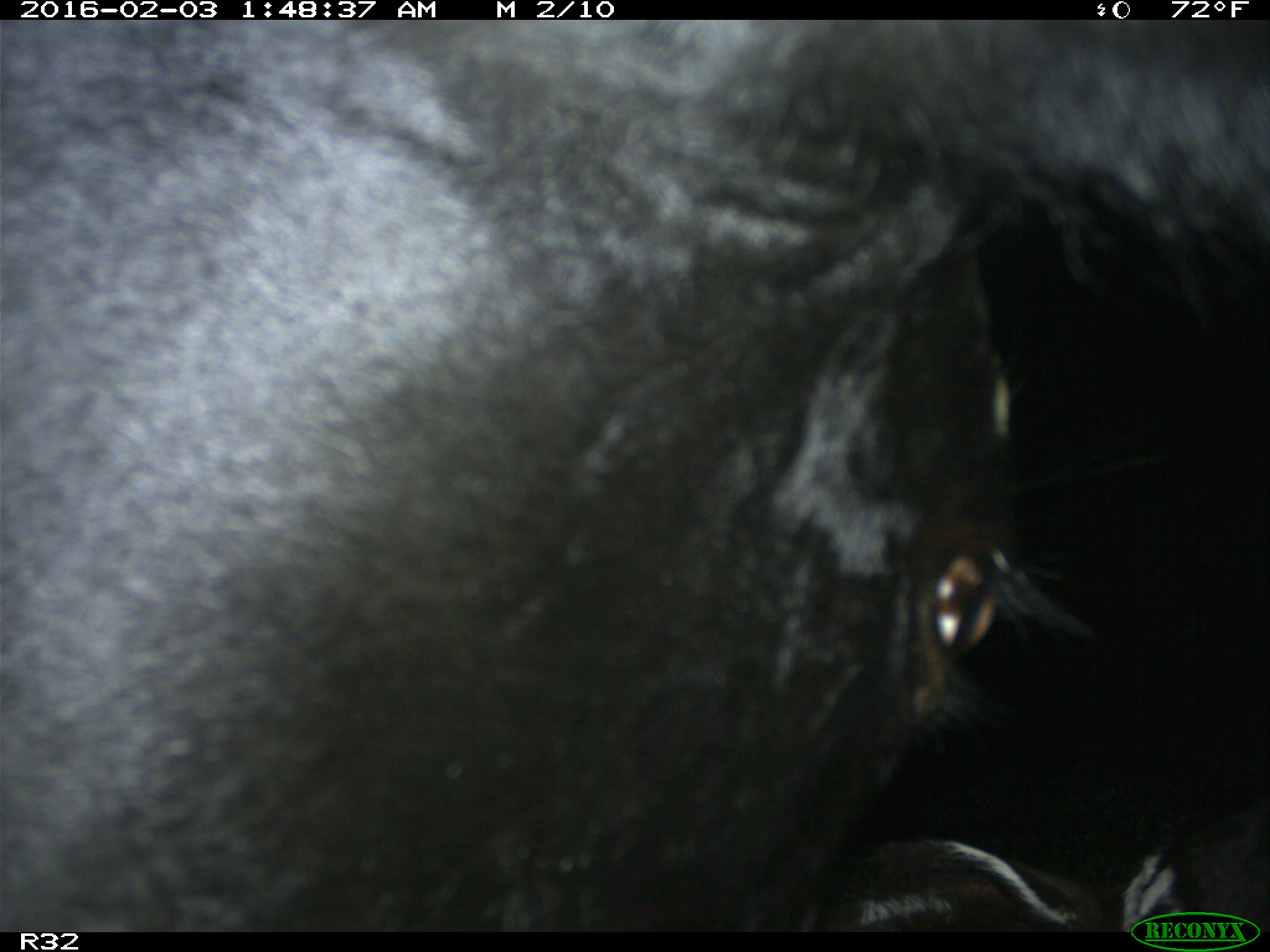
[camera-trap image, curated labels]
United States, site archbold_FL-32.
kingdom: Animalia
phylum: Chordata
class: Mammalia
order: Artiodactyla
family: Bovidae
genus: Bos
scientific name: Bos taurus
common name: domestic cow